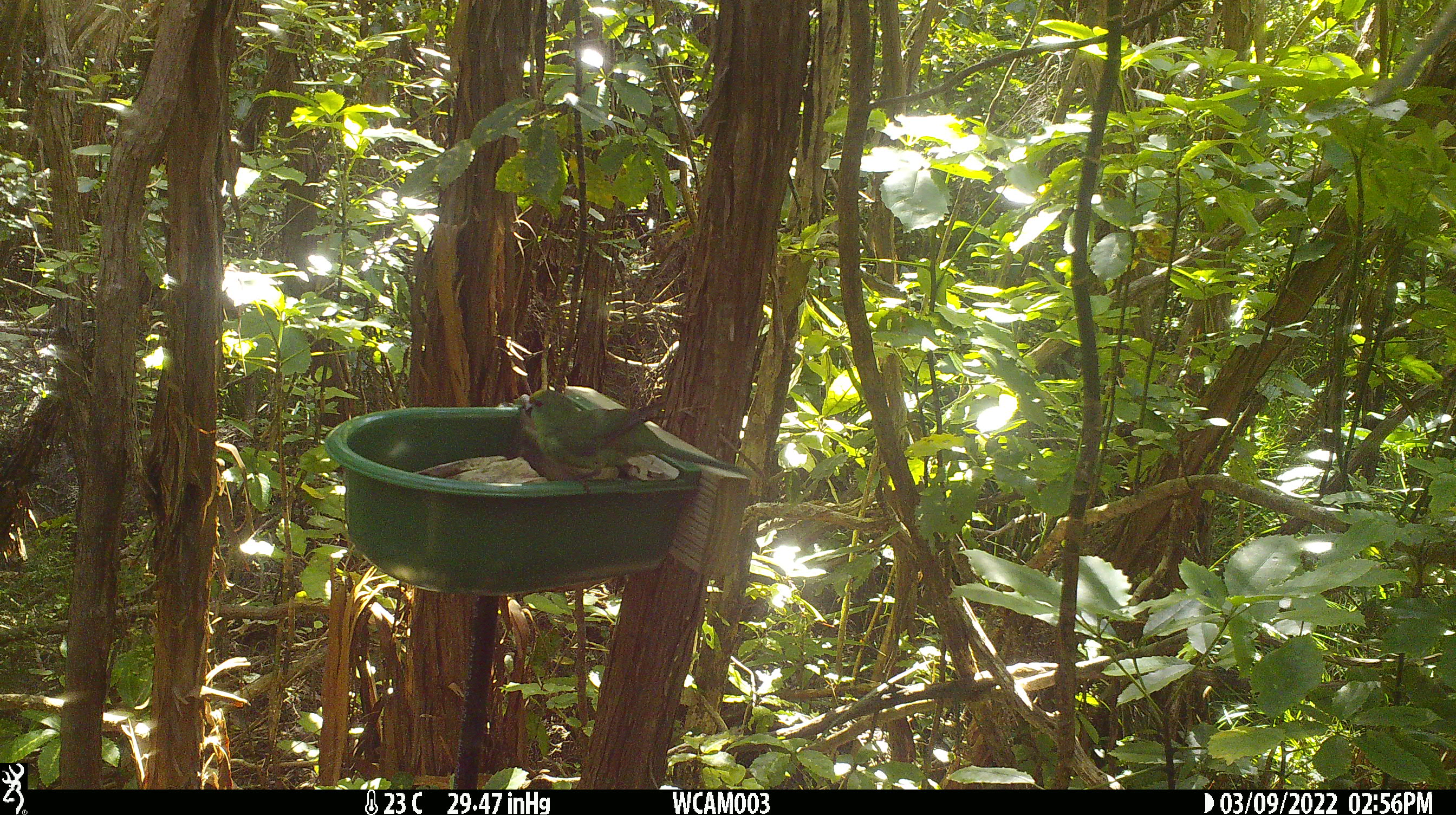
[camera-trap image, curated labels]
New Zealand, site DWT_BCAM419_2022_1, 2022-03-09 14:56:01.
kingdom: Animalia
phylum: Chordata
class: Aves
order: Psittaciformes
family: Psittaculidae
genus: Cyanoramphus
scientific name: Cyanoramphus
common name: parakeet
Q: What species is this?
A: Parakeet (Cyanoramphus).